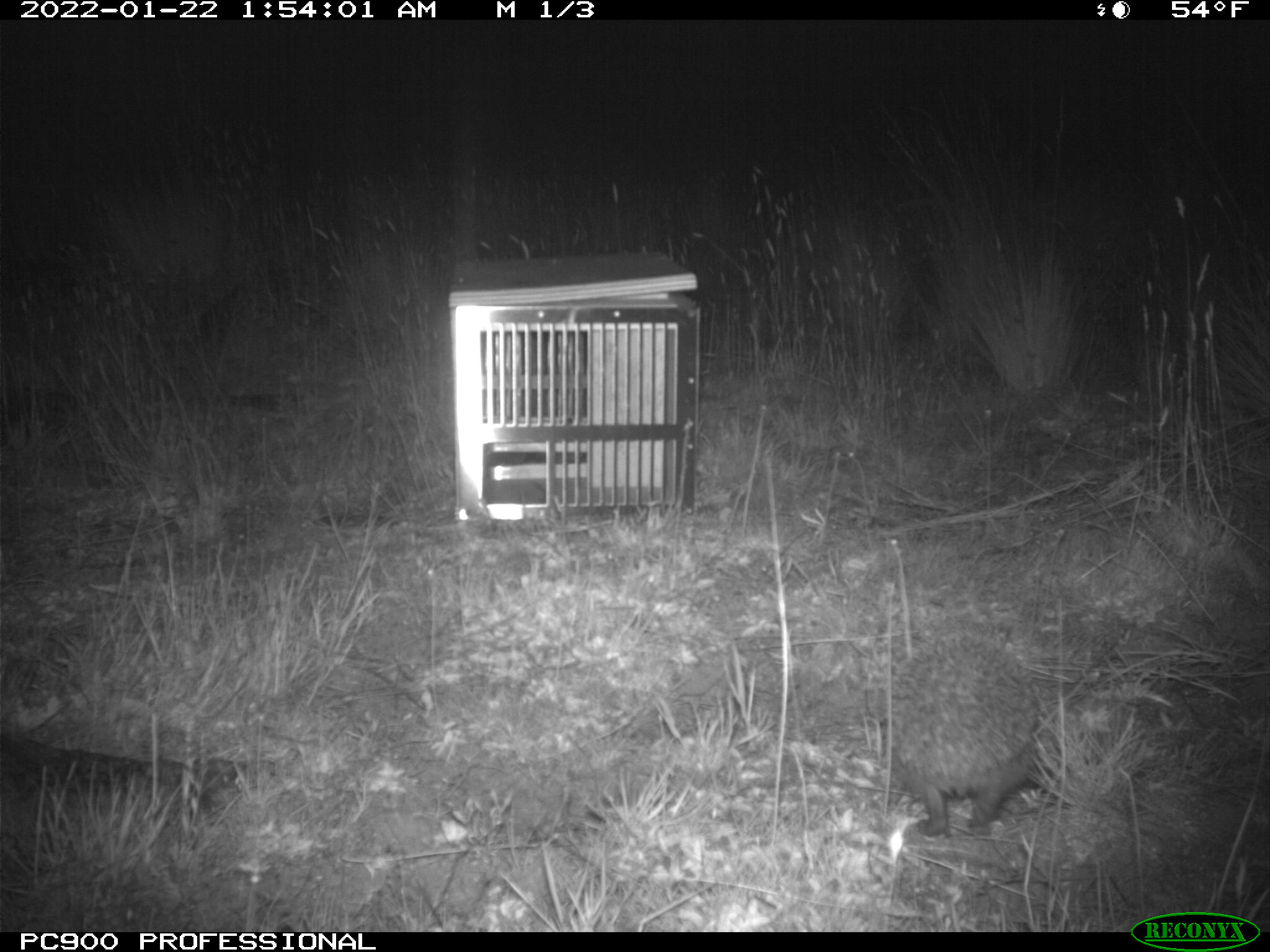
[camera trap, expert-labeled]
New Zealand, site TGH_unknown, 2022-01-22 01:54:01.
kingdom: Animalia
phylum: Chordata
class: Mammalia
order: Eulipotyphla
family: Erinaceidae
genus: Erinaceus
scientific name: Erinaceus europaeus europaeus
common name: european hedgehog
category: hedgehog